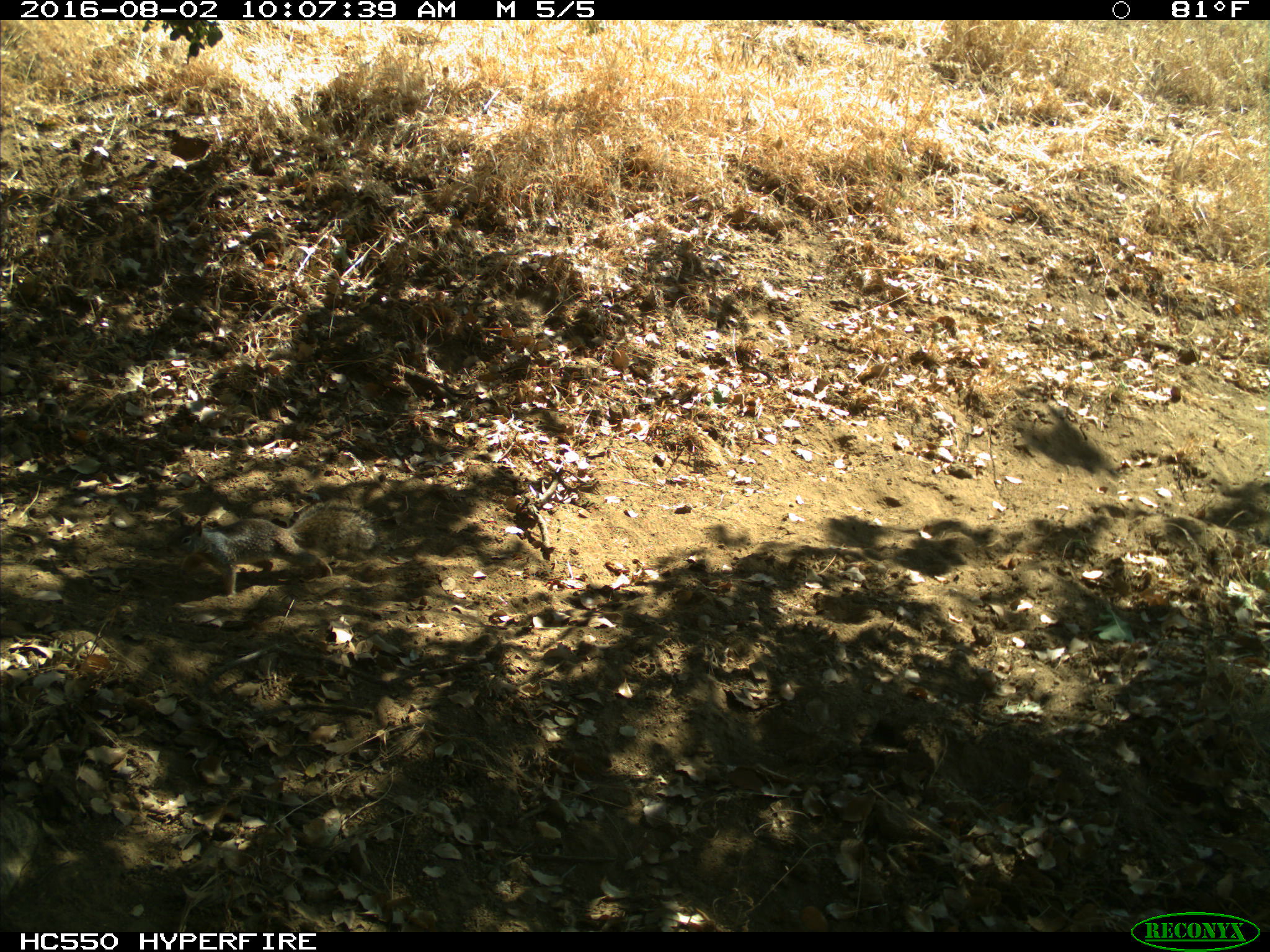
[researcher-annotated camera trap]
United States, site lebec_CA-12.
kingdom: Animalia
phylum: Chordata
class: Mammalia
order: Rodentia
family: Sciuridae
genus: Otospermophilus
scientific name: Otospermophilus beecheyi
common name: california ground squirrel